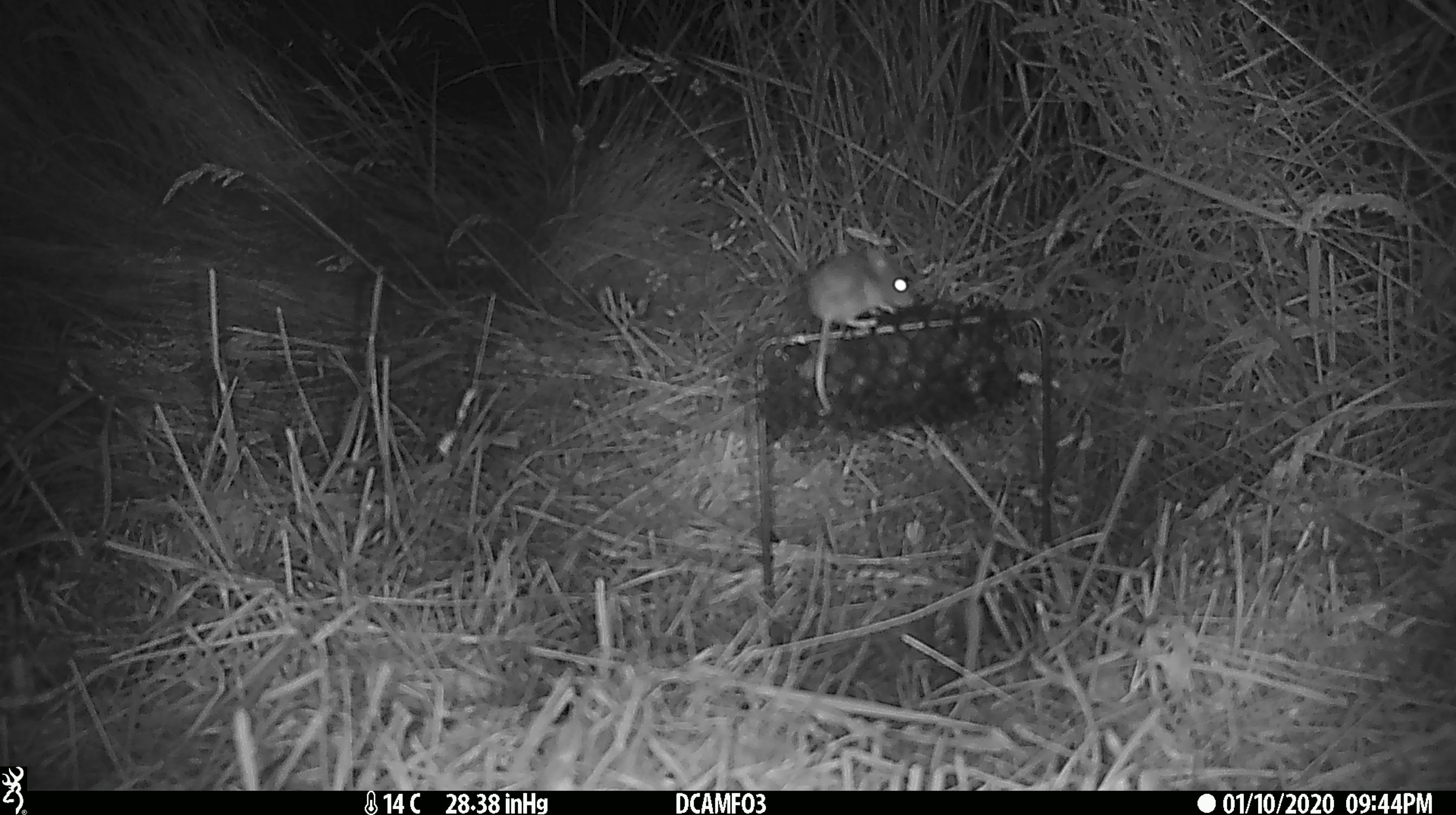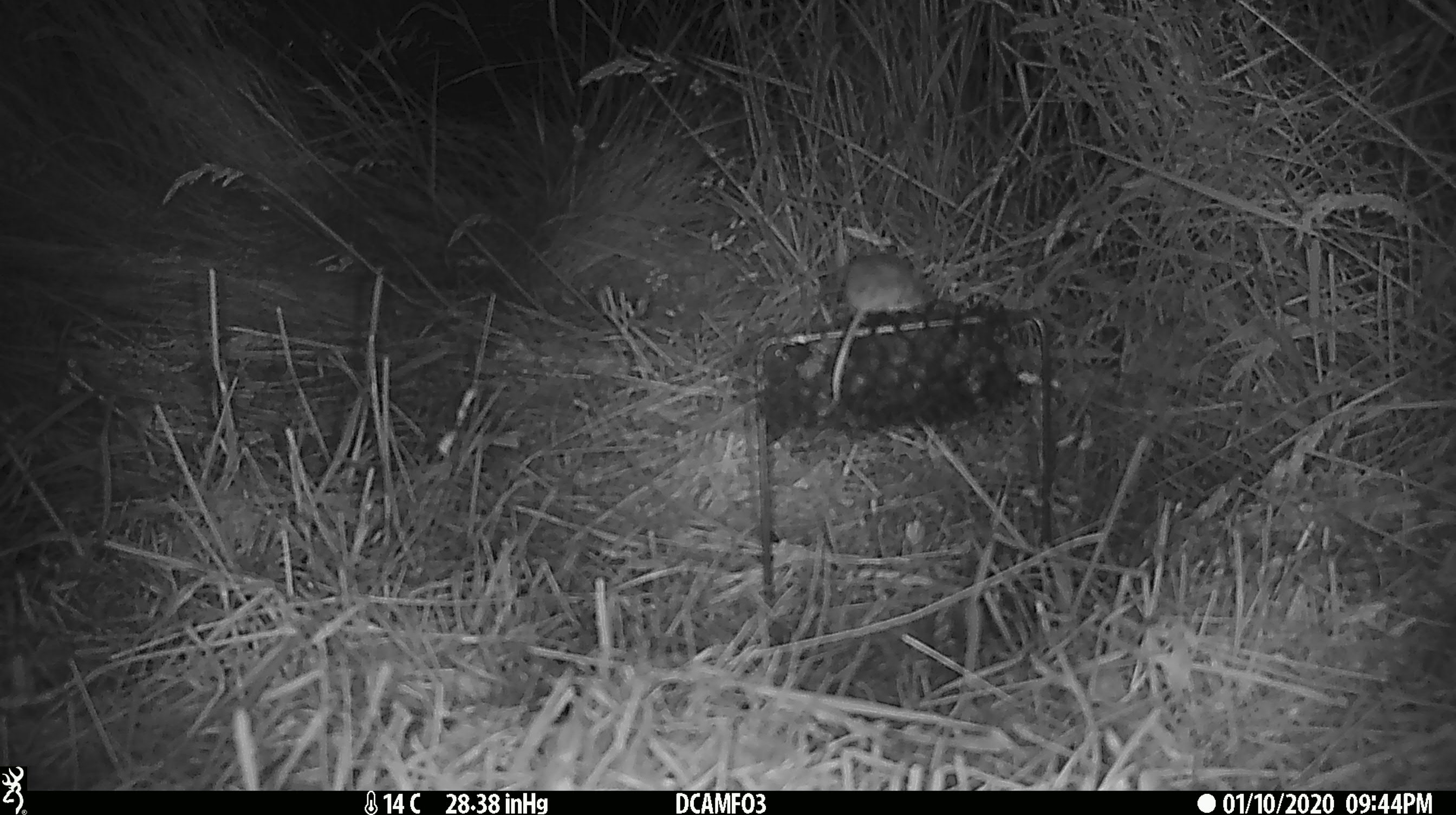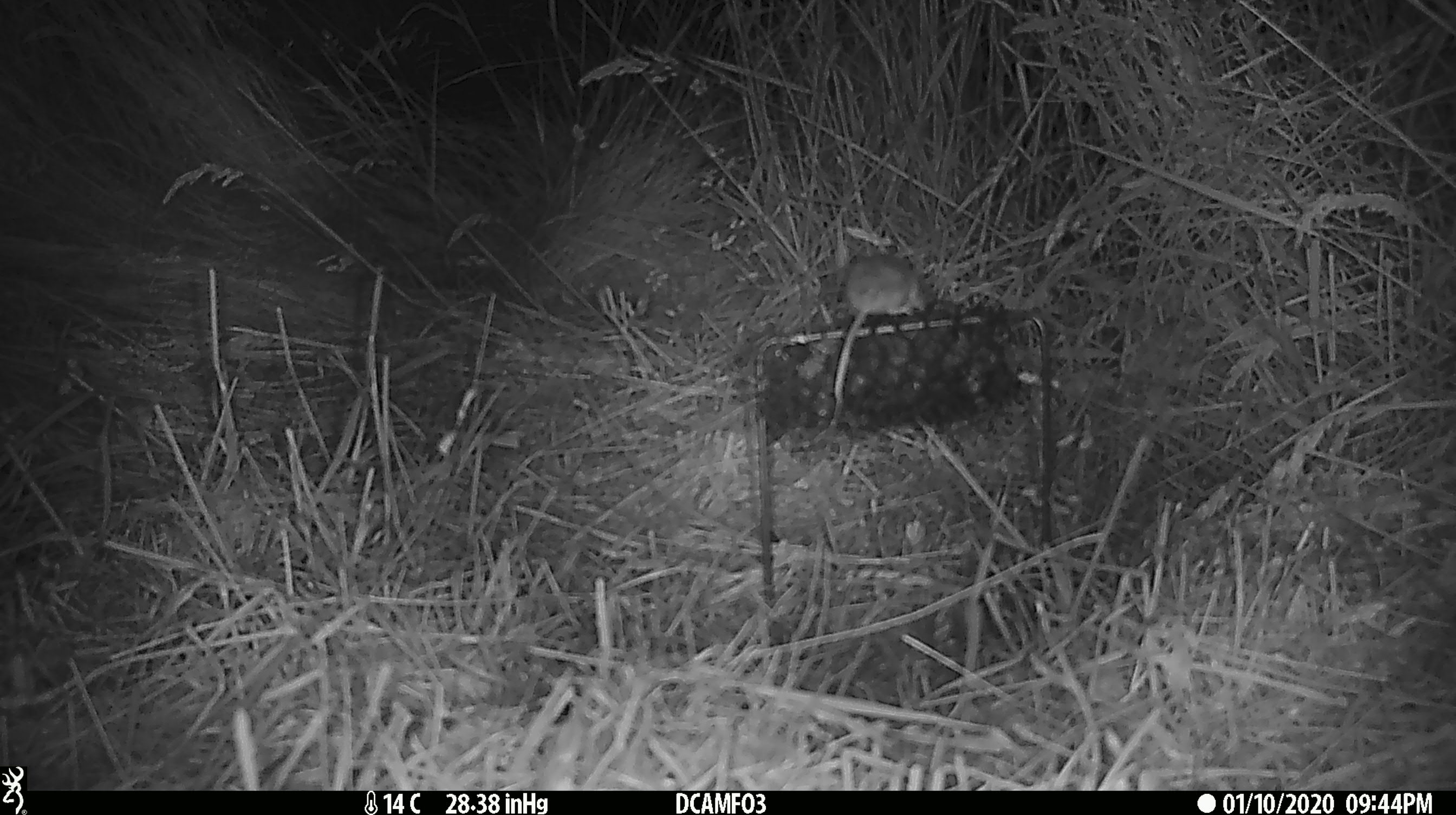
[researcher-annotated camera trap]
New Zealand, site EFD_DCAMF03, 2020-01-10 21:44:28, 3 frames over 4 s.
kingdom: Animalia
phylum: Chordata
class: Mammalia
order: Rodentia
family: Muridae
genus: Mus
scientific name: Mus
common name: mouse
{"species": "mouse (Mus)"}